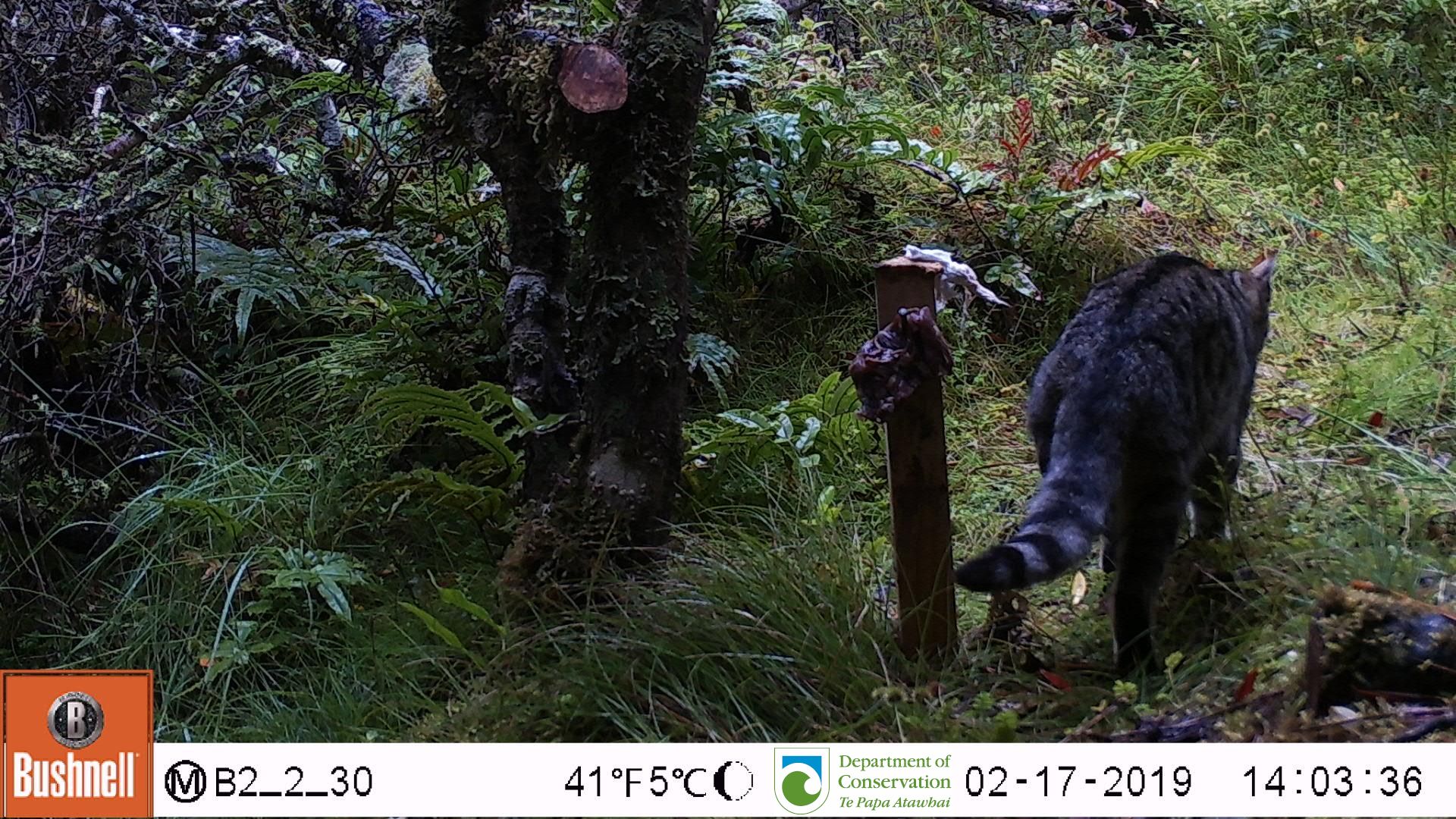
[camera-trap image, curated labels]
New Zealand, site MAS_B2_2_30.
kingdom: Animalia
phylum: Chordata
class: Mammalia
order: Carnivora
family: Felidae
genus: Felis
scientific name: Felis catus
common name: domestic cat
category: cat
Cat (domestic cat) (Felis catus).